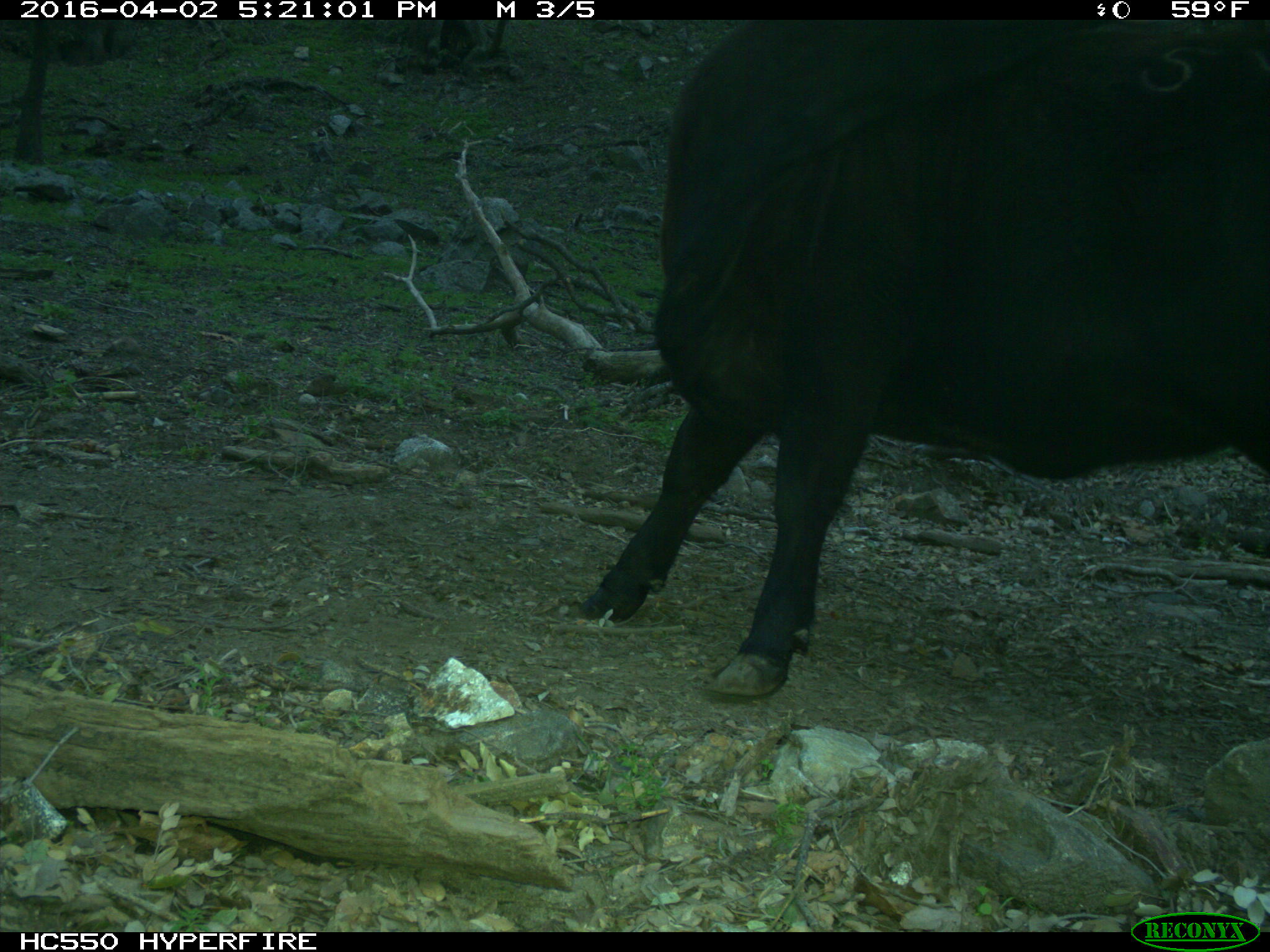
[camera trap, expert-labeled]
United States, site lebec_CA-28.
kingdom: Animalia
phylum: Chordata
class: Mammalia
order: Artiodactyla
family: Bovidae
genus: Bos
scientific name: Bos taurus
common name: domestic cow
Bos taurus (domestic cow).